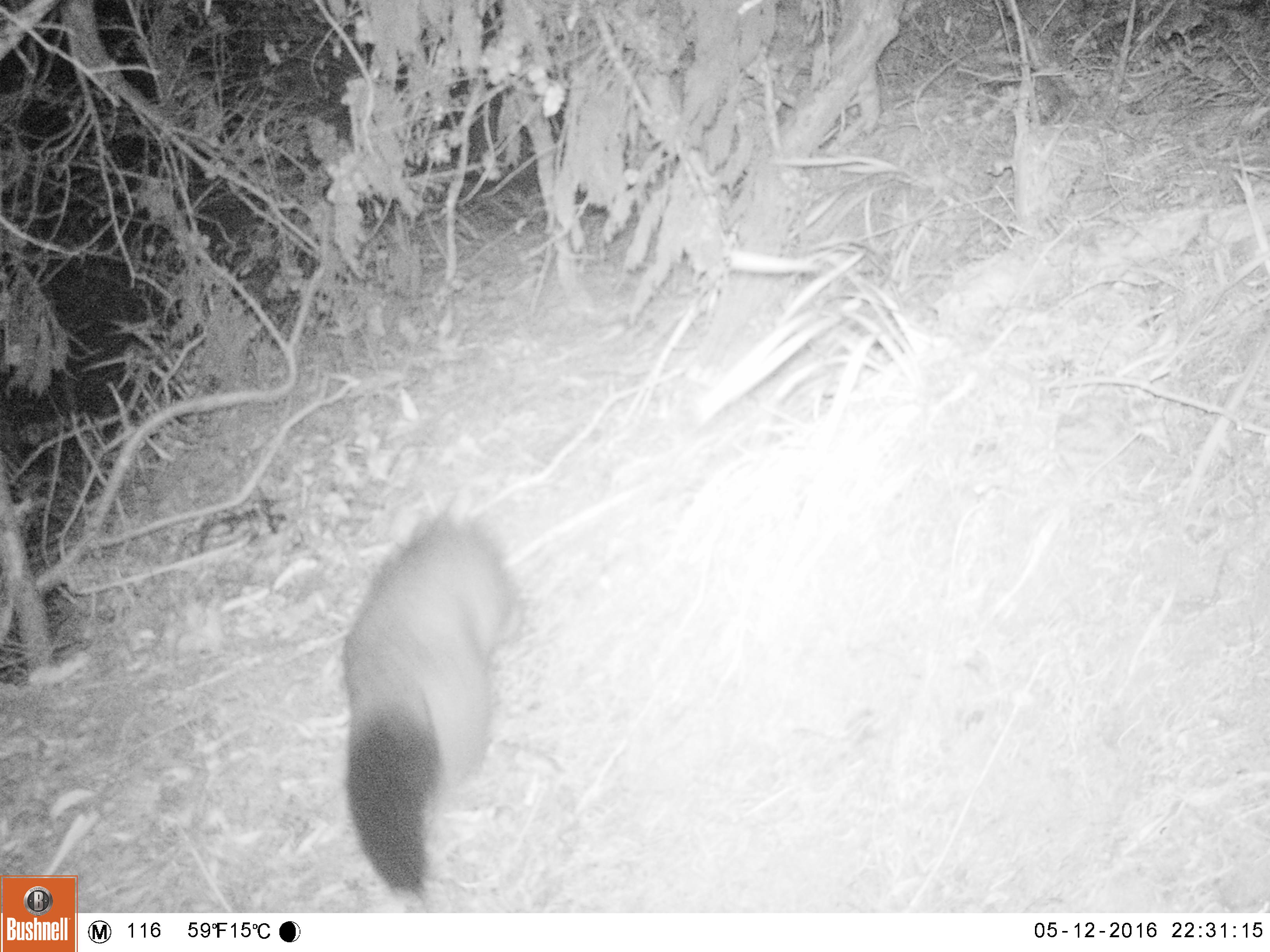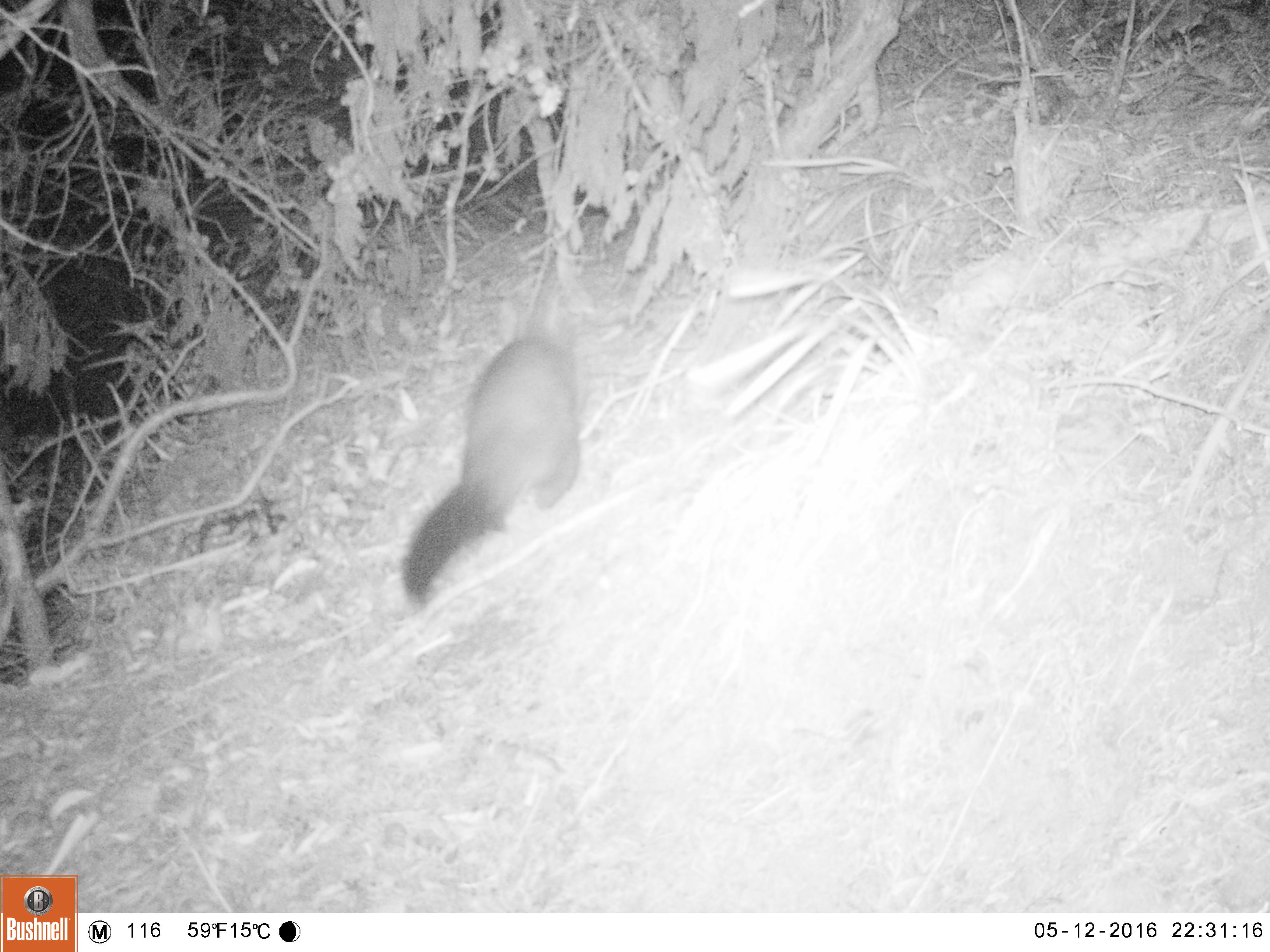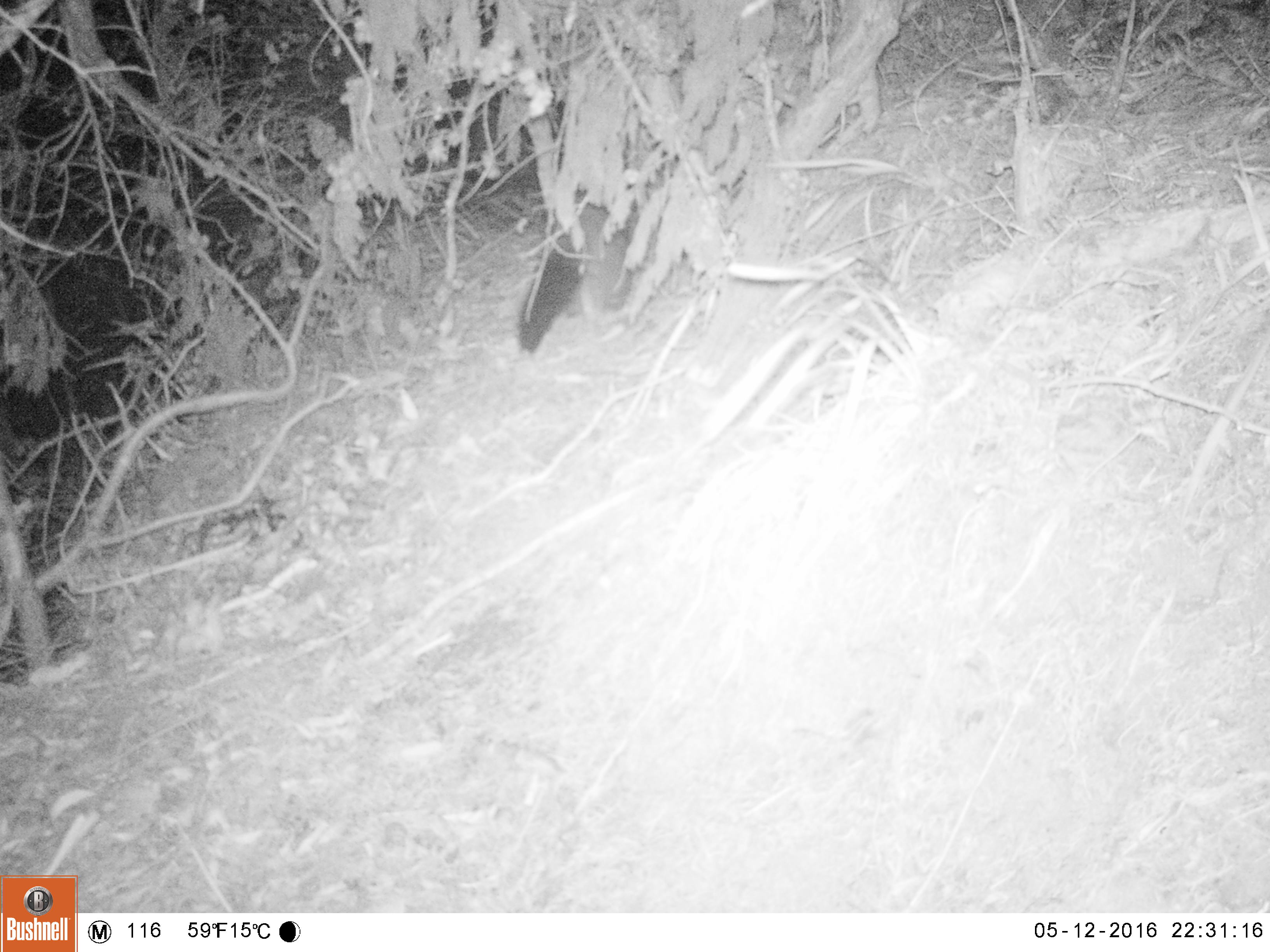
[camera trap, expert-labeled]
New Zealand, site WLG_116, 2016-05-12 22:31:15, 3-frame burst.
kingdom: Animalia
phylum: Chordata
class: Mammalia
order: Diprotodontia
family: Phalangeridae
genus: Trichosurus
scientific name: Trichosurus vulpecula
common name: common brushtail possum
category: possum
Possum (common brushtail possum) (Trichosurus vulpecula).